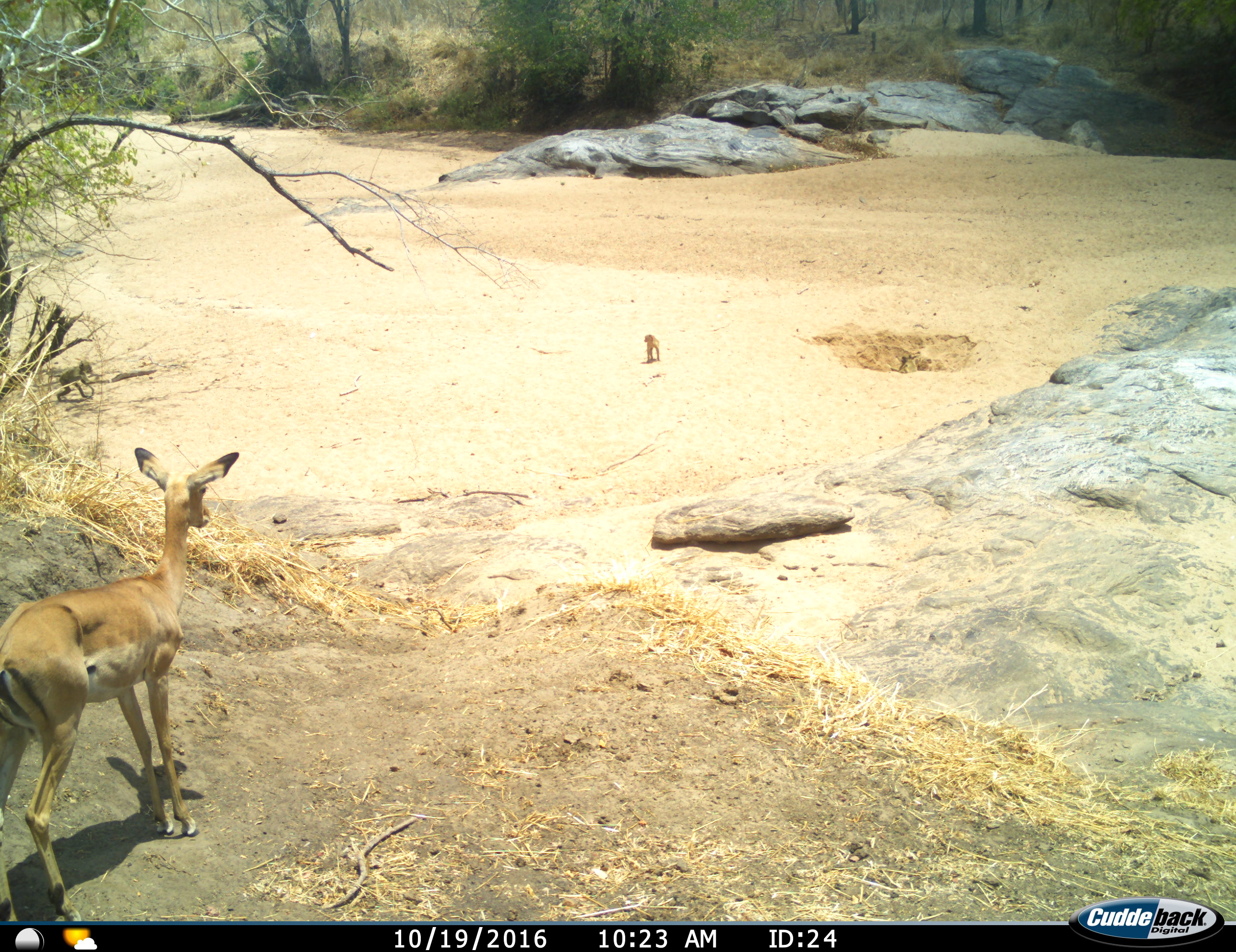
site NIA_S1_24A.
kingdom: Animalia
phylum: Chordata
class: Mammalia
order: Primates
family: Cercopithecidae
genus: Papio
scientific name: Papio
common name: baboon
Baboon (Papio), count 2. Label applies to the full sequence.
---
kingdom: Animalia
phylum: Chordata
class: Mammalia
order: Artiodactyla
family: Bovidae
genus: Aepyceros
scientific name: Aepyceros melampus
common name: impala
Impala (Aepyceros melampus), count 1. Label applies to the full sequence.